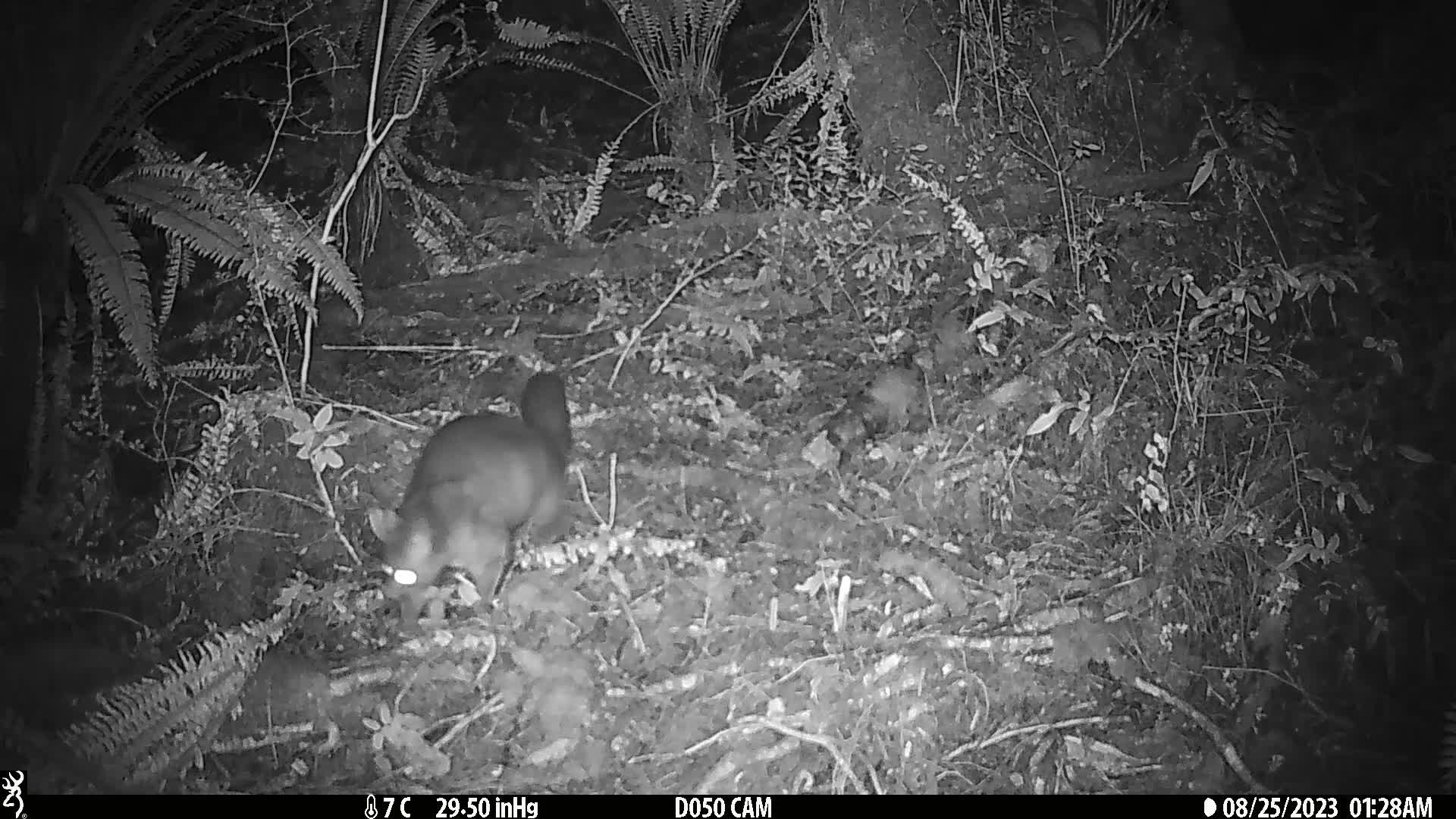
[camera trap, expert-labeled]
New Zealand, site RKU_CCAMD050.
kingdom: Animalia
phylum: Chordata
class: Mammalia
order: Diprotodontia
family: Phalangeridae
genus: Trichosurus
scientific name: Trichosurus vulpecula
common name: common brushtail possum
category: possum